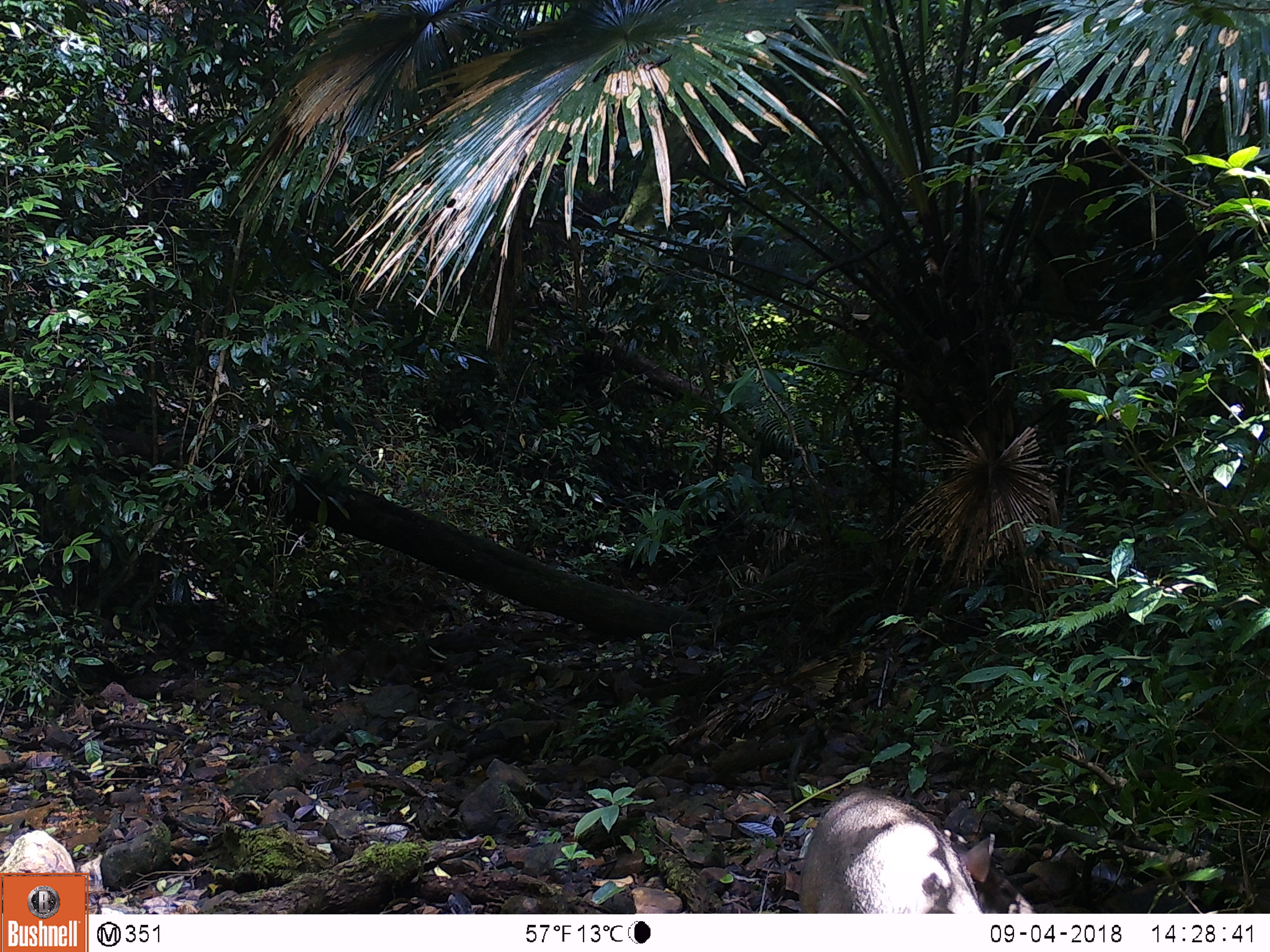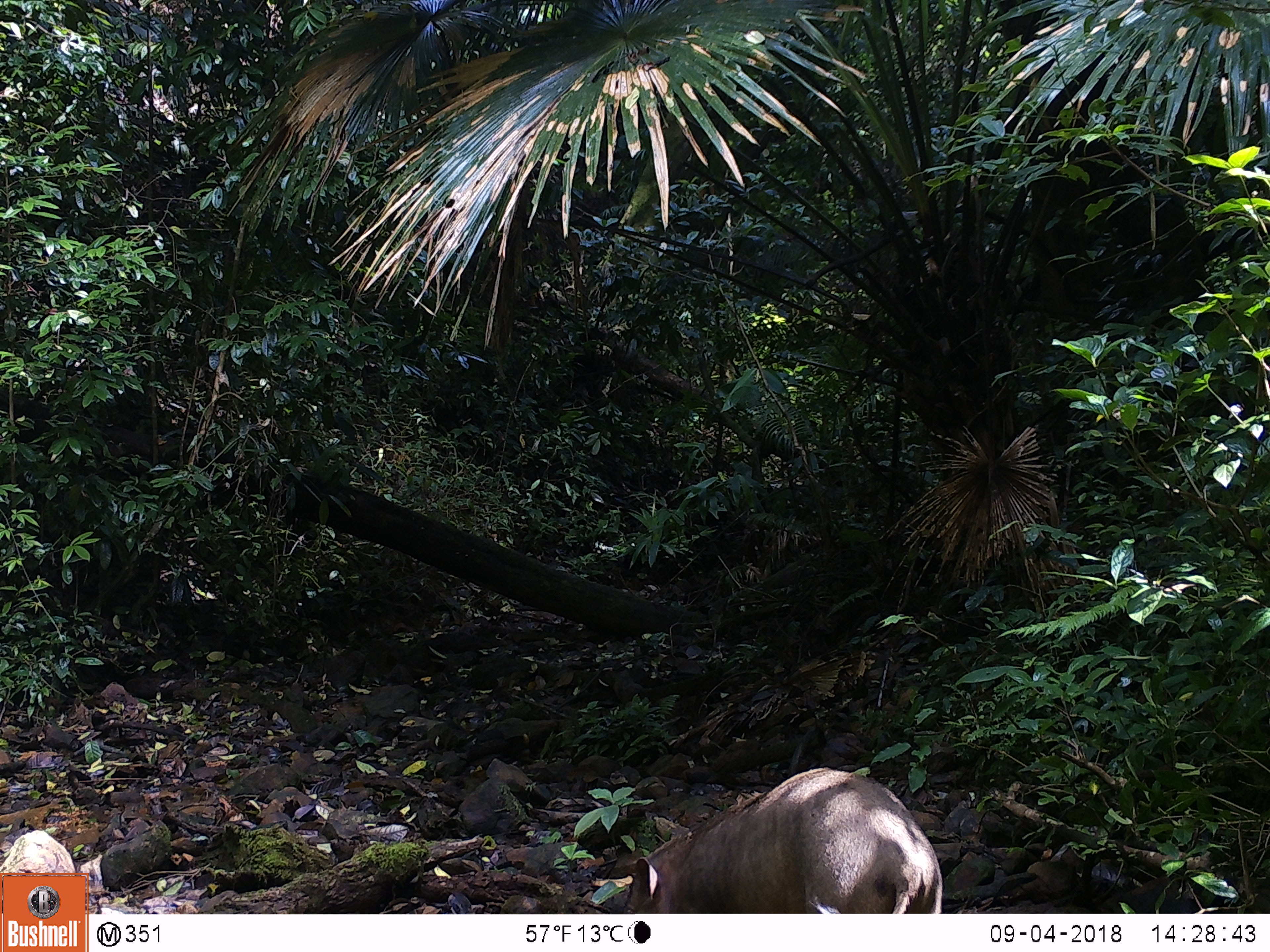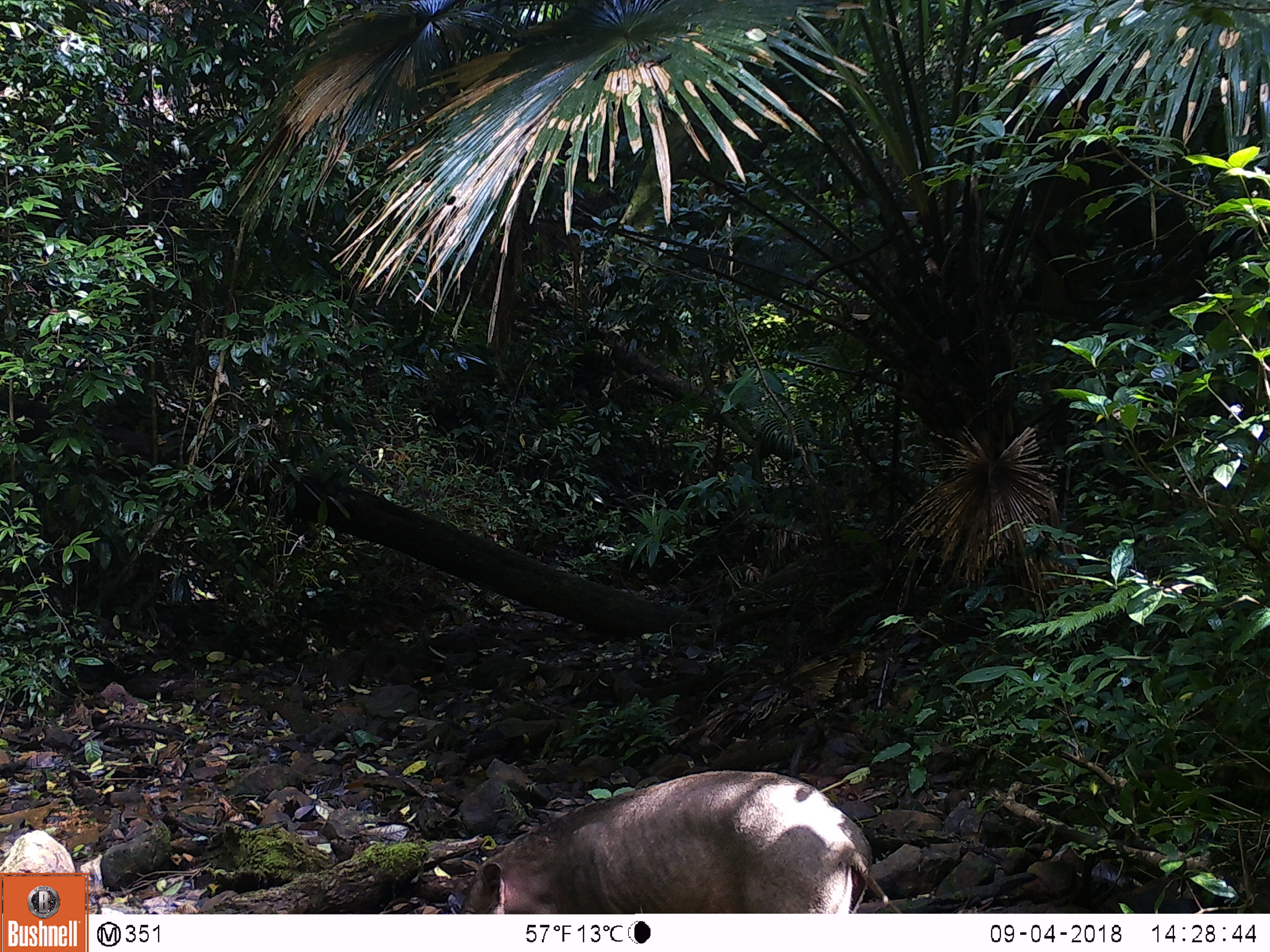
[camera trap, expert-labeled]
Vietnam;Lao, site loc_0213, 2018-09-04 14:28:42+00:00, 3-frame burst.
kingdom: Animalia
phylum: Chordata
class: Mammalia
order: Artiodactyla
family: Suidae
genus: Sus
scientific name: Sus scrofa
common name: eurasian wild pig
Eurasian wild pig (Sus scrofa). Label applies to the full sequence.